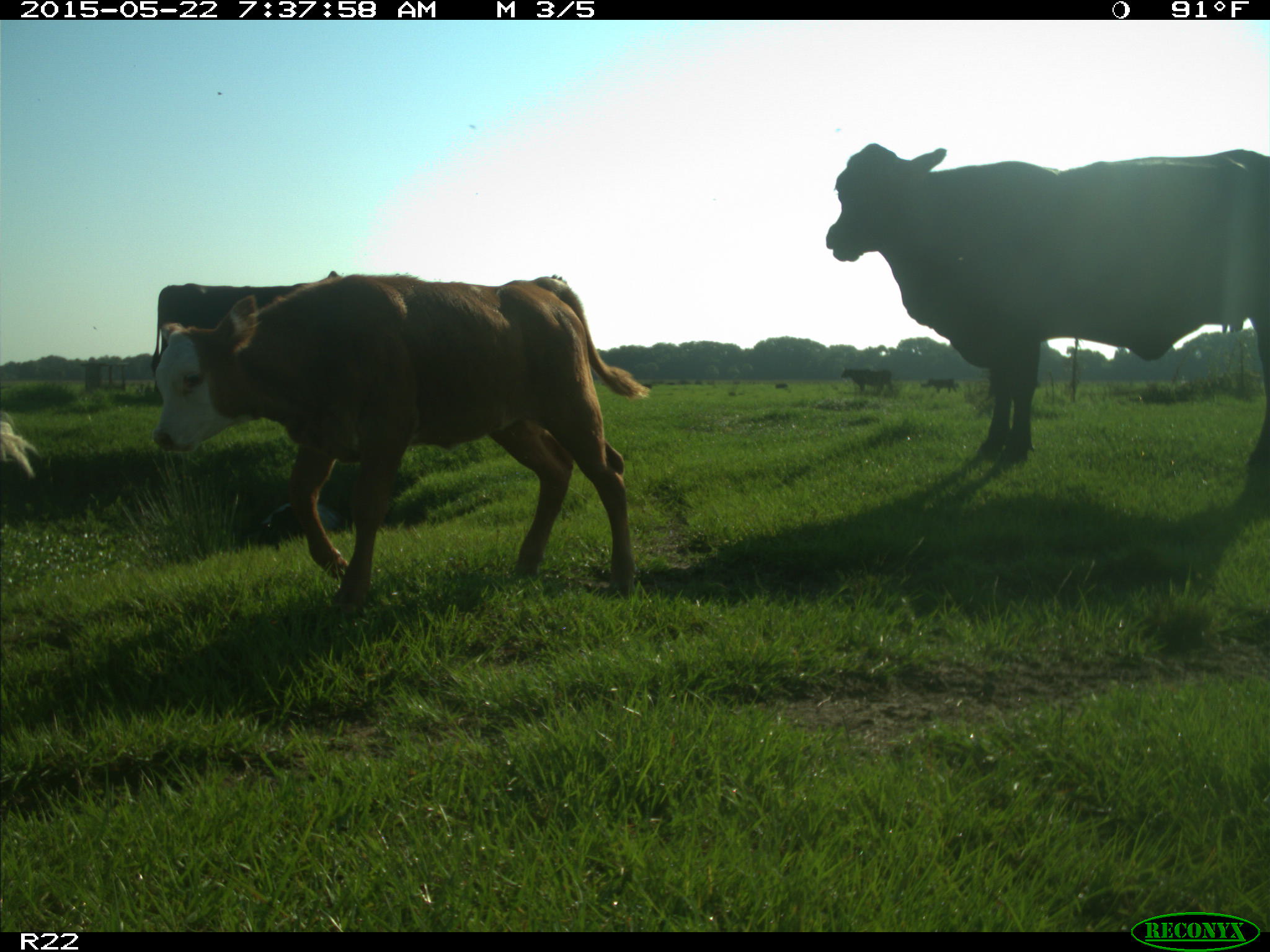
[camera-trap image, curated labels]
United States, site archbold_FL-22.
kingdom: Animalia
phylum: Chordata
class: Mammalia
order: Artiodactyla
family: Bovidae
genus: Bos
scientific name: Bos taurus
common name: domestic cow